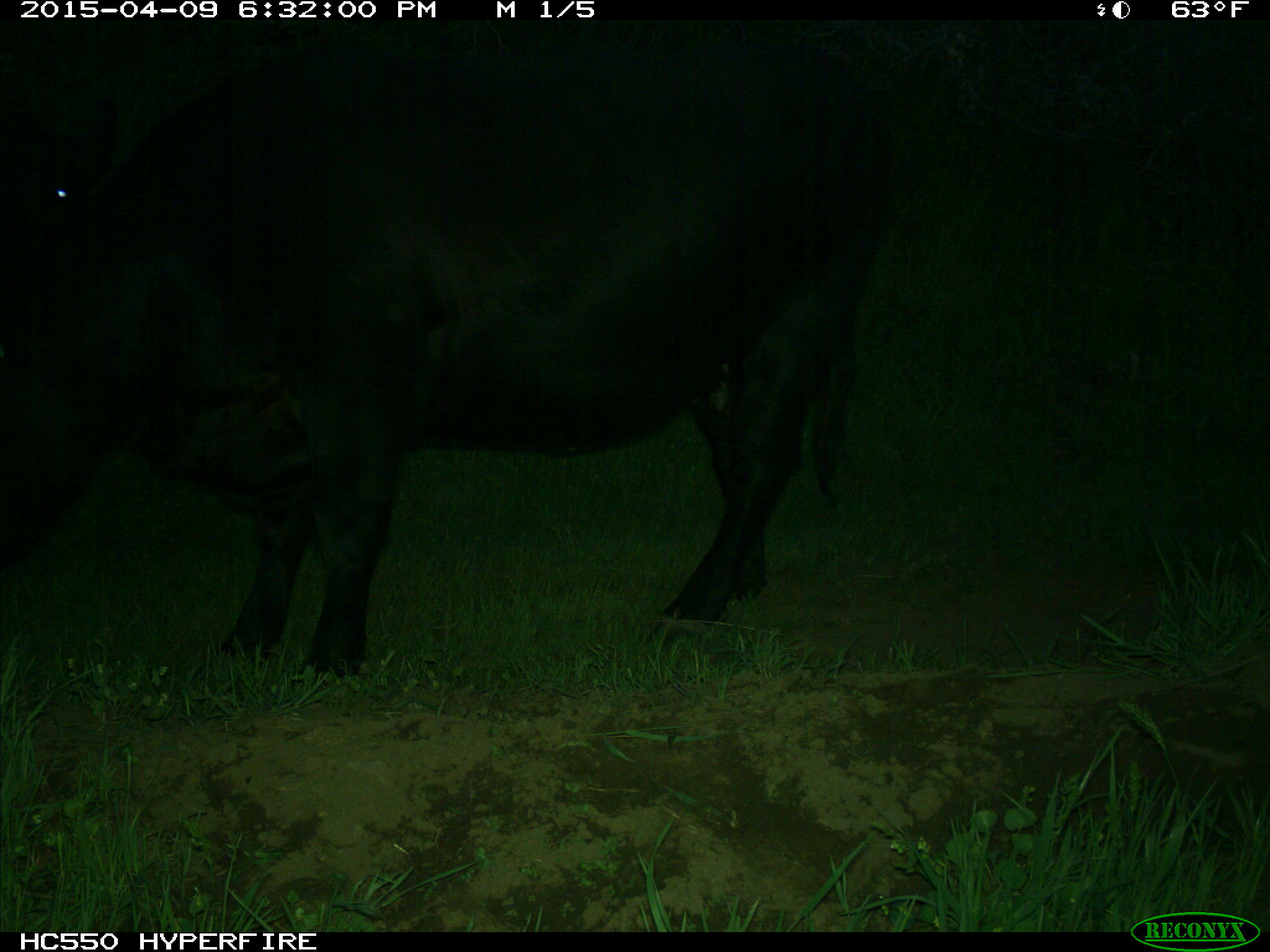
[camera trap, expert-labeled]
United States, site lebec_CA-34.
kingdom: Animalia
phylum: Chordata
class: Mammalia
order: Artiodactyla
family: Bovidae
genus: Bos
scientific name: Bos taurus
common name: domestic cow